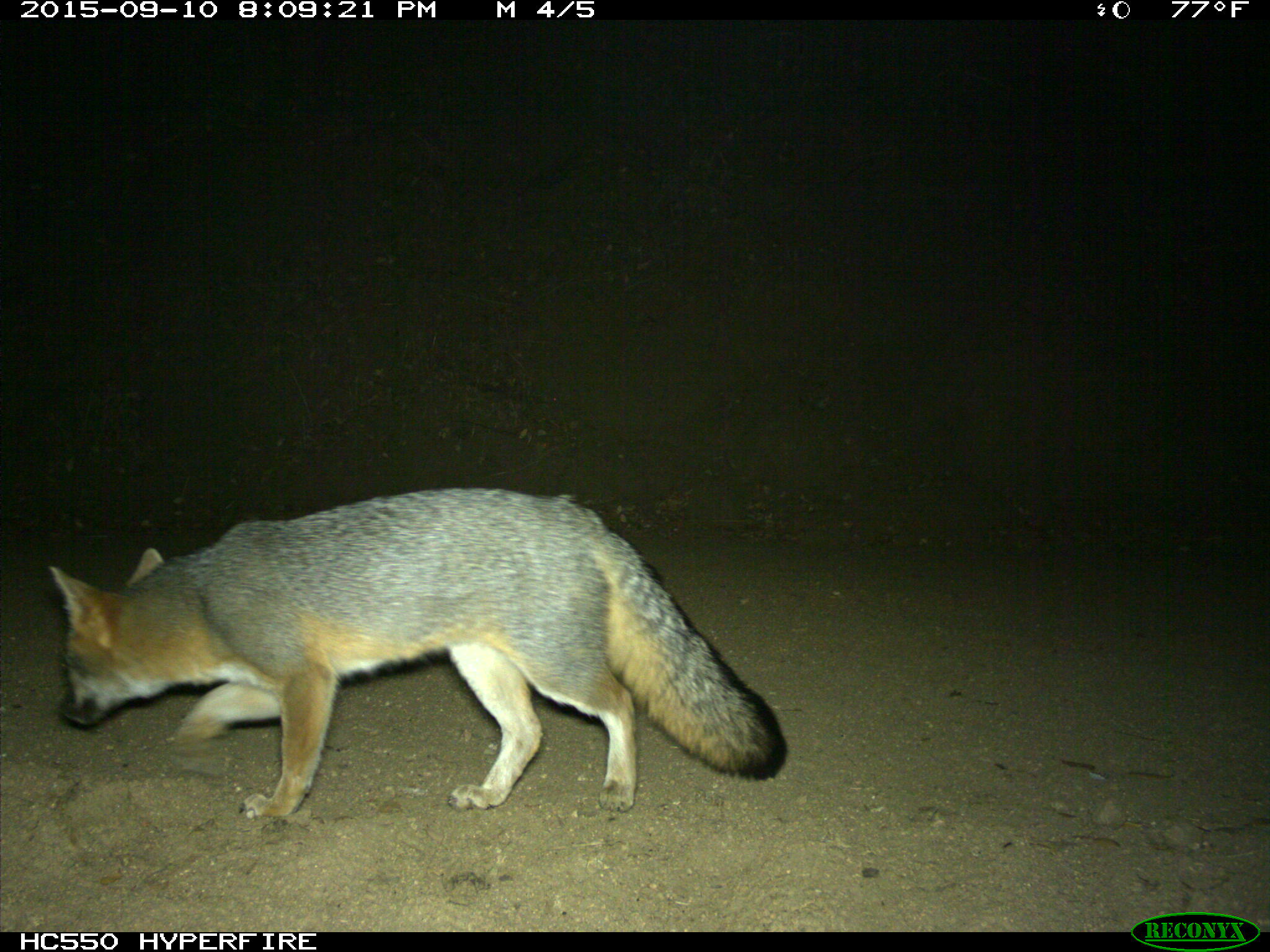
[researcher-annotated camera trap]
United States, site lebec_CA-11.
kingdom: Animalia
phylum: Chordata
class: Mammalia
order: Carnivora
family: Canidae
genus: Urocyon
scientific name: Urocyon cinereoargenteus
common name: gray fox